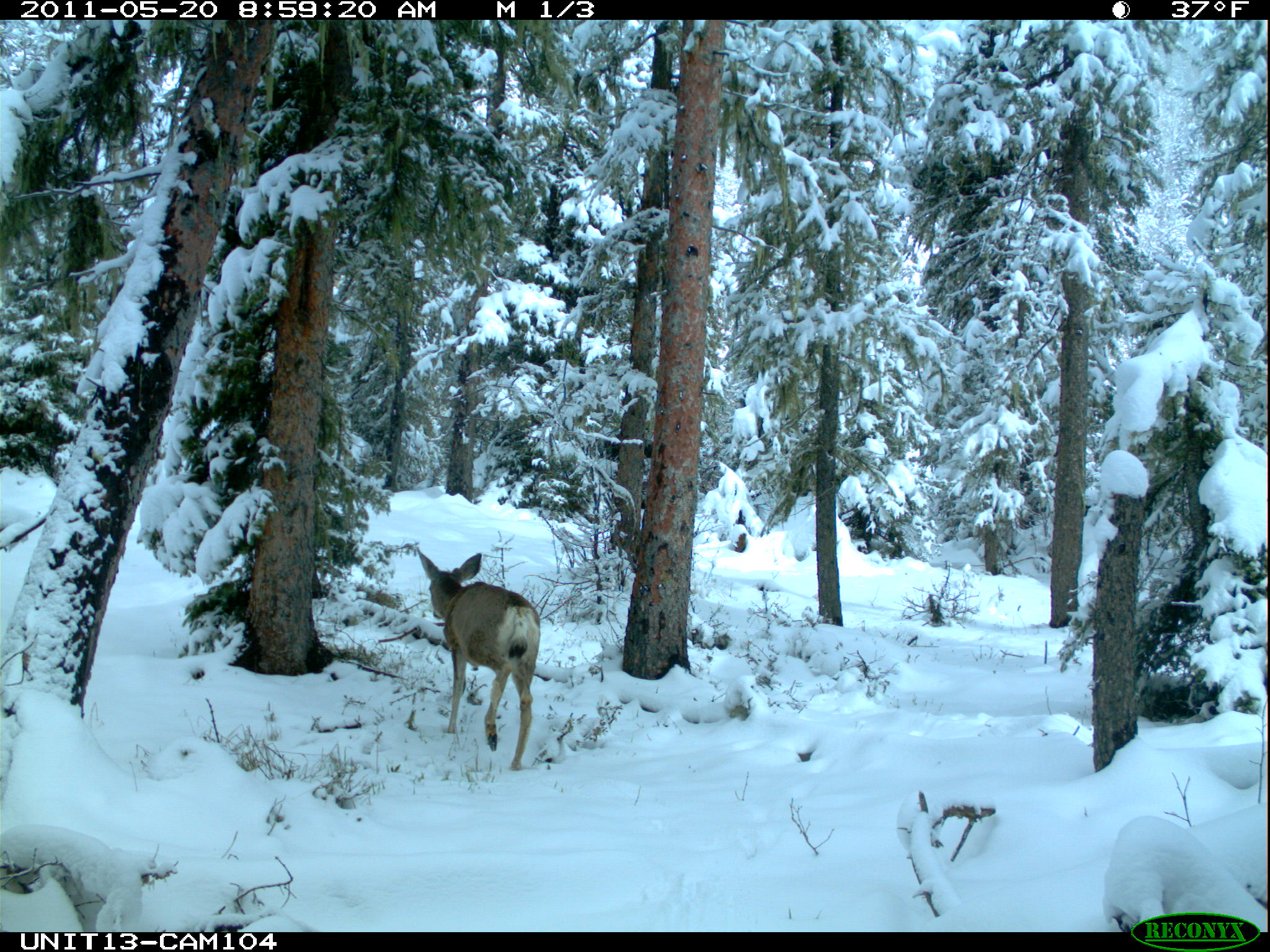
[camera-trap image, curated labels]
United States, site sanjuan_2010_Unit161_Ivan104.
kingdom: Animalia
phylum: Chordata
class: Mammalia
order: Artiodactyla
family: Cervidae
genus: Odocoileus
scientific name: Odocoileus hemionus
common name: mule deer